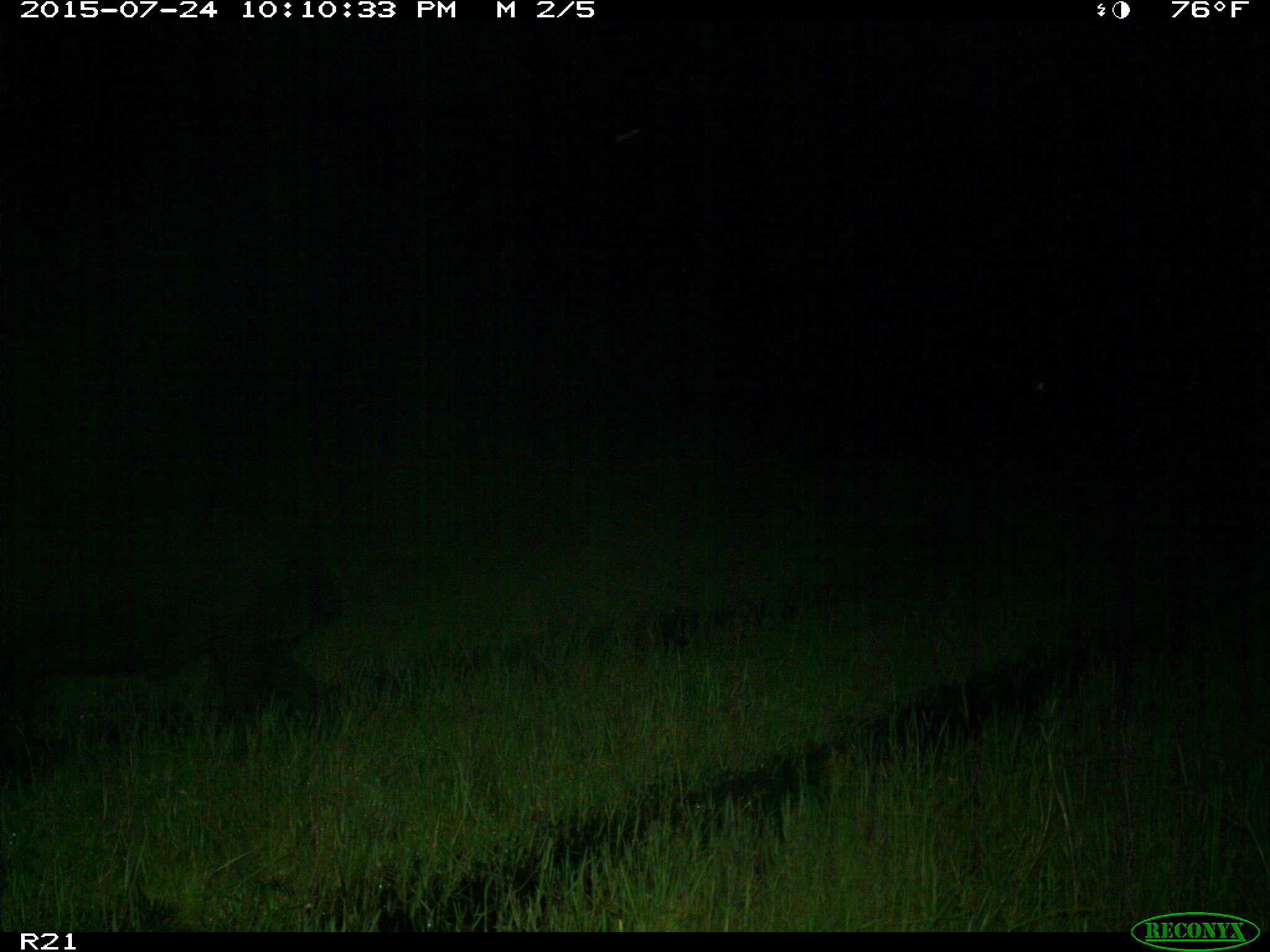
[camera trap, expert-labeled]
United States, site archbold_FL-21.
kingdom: Animalia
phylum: Chordata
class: Mammalia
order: Artiodactyla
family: Suidae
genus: Sus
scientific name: Sus scrofa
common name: wild boar